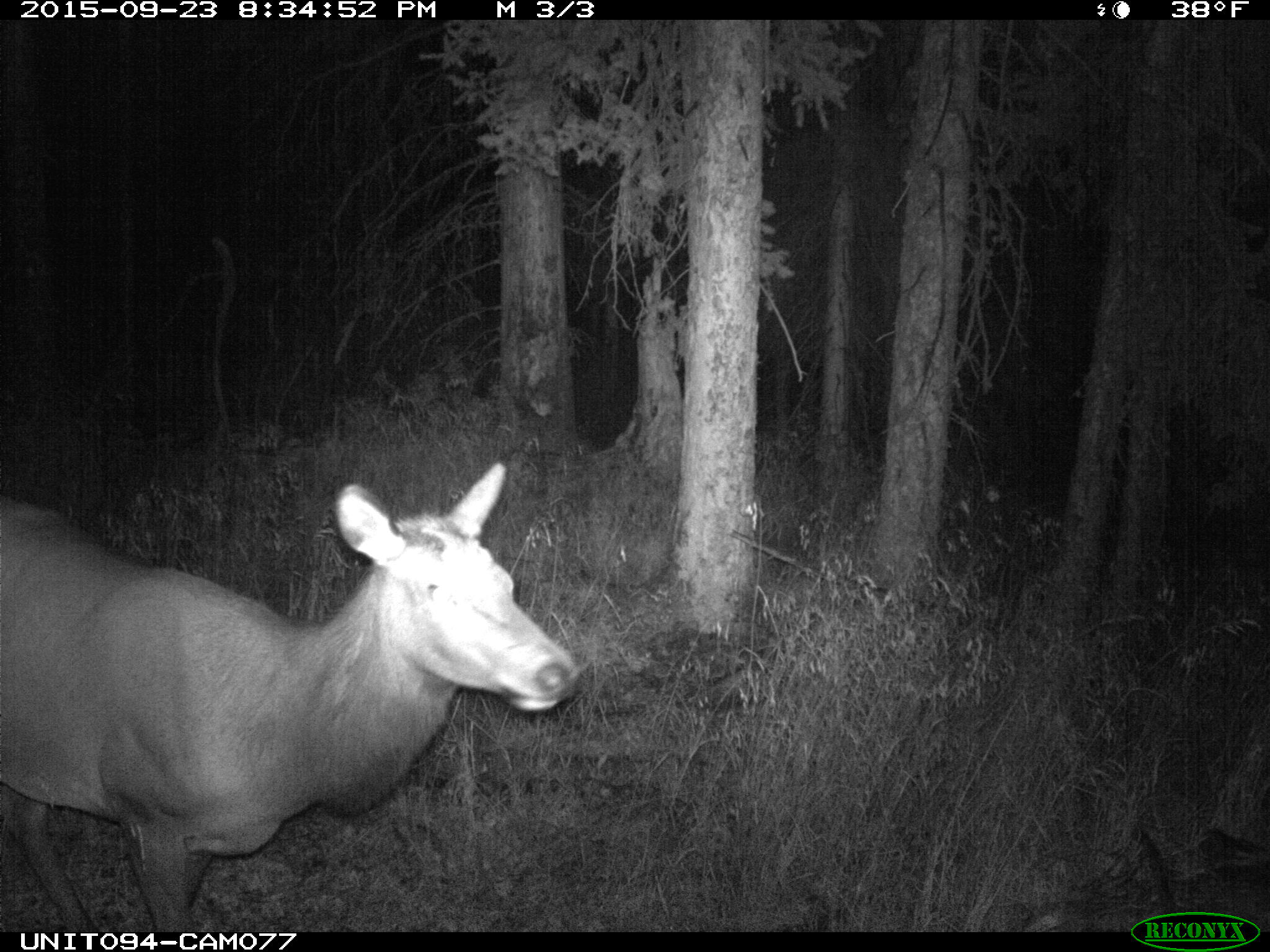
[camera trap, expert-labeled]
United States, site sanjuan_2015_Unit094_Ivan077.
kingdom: Animalia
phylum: Chordata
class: Mammalia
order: Artiodactyla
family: Cervidae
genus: Cervus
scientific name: Cervus elaphus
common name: red deer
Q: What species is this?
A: Cervus elaphus (red deer).